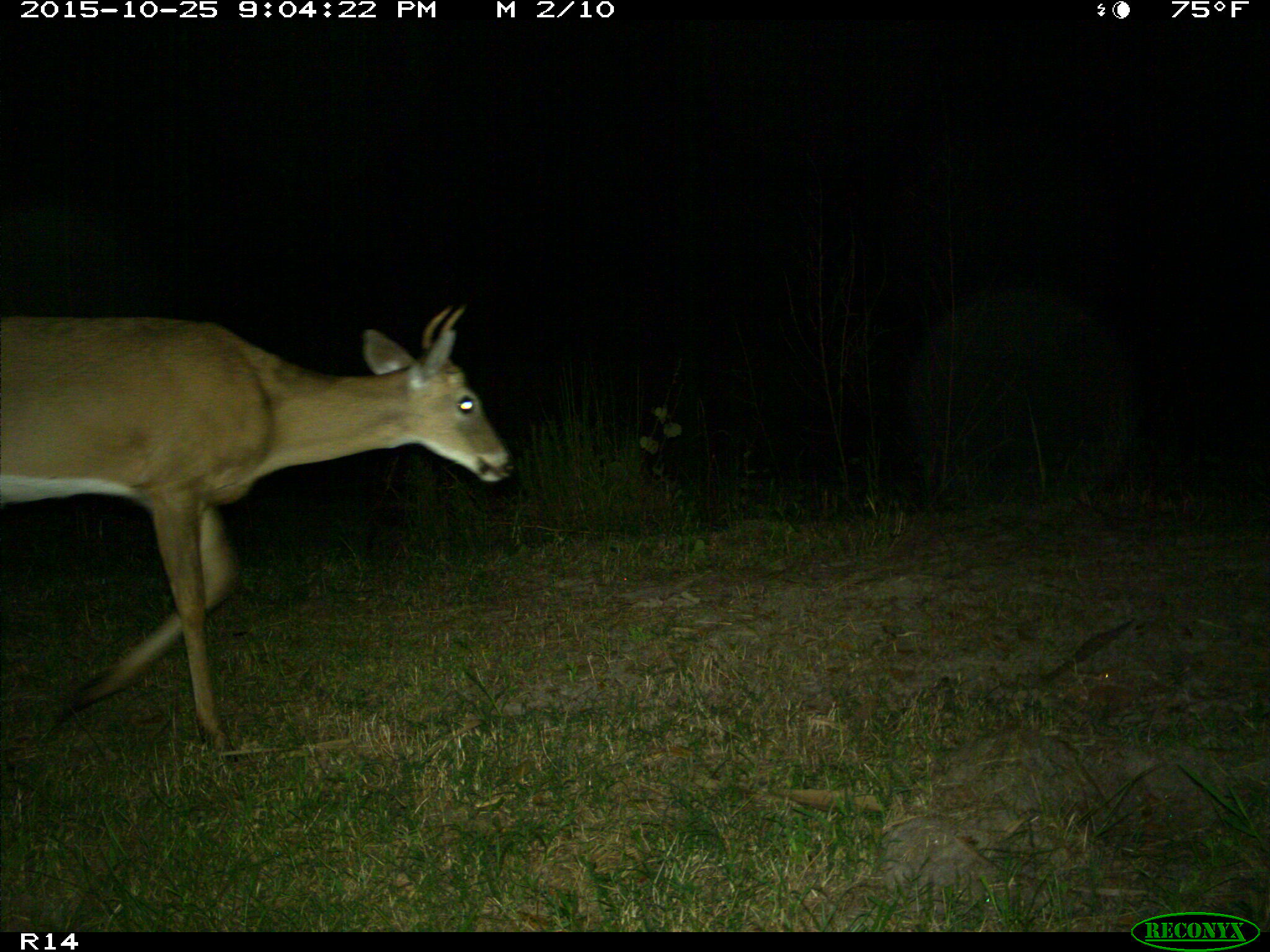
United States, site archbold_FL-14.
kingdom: Animalia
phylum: Chordata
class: Mammalia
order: Artiodactyla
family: Cervidae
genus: Odocoileus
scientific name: Odocoileus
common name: deer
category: unidentified deer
Unidentified deer (deer) (Odocoileus).